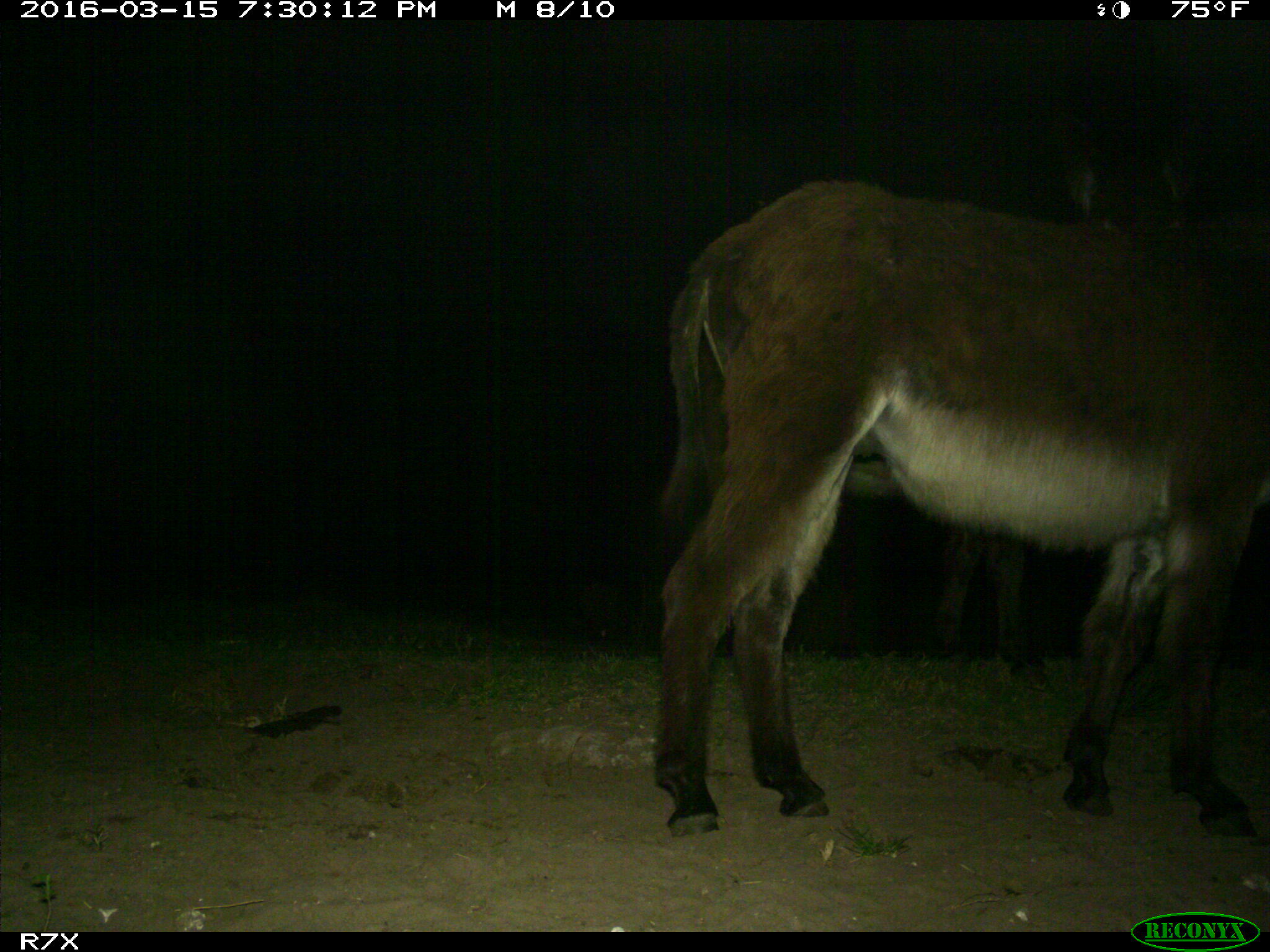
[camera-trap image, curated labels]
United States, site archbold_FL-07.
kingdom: Animalia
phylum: Chordata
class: Mammalia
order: Perissodactyla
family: Equidae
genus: Equus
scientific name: Equus africanus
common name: african wild ass